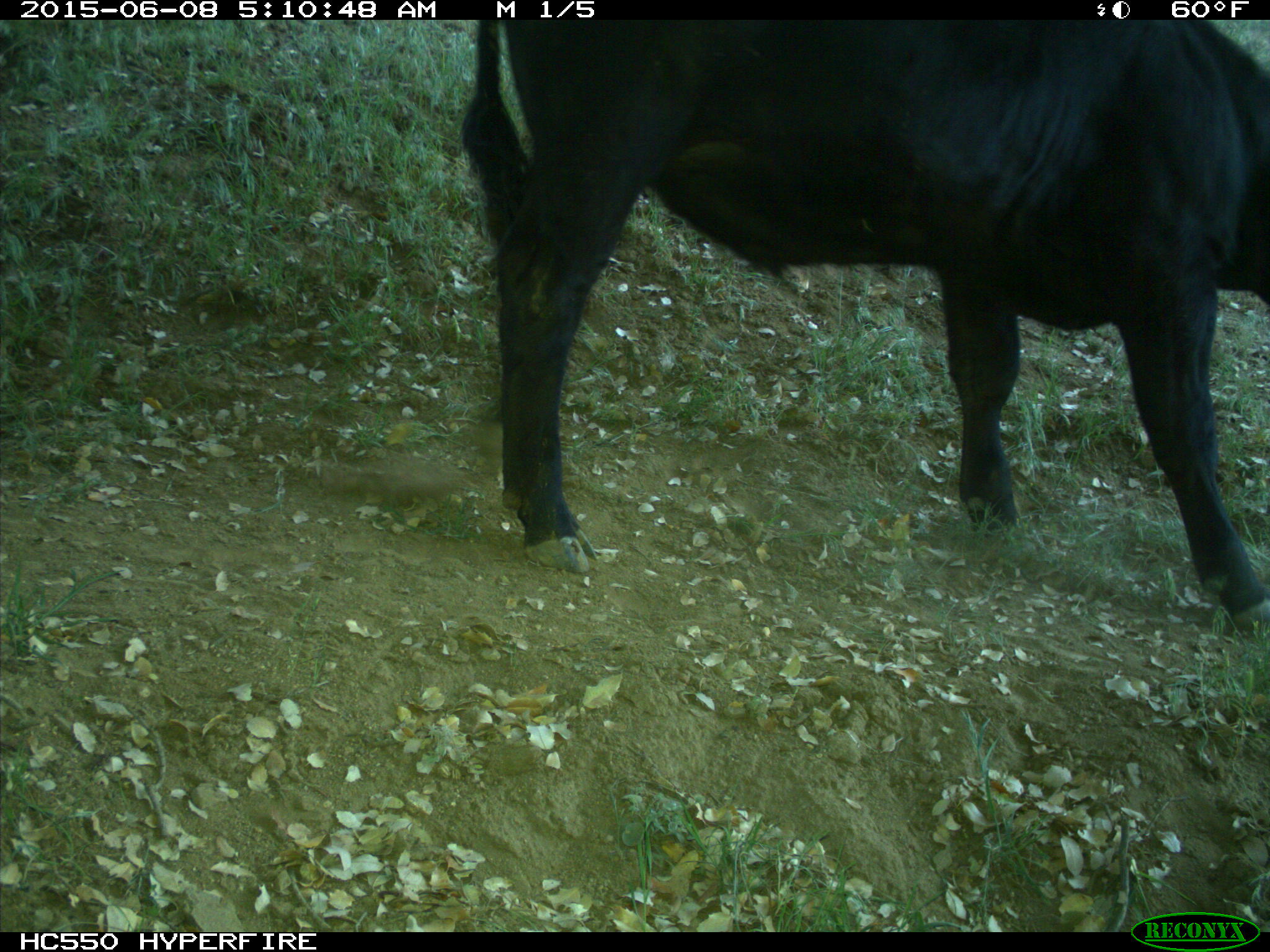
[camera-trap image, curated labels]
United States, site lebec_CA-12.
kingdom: Animalia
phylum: Chordata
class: Mammalia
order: Artiodactyla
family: Bovidae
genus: Bos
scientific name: Bos taurus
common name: domestic cow